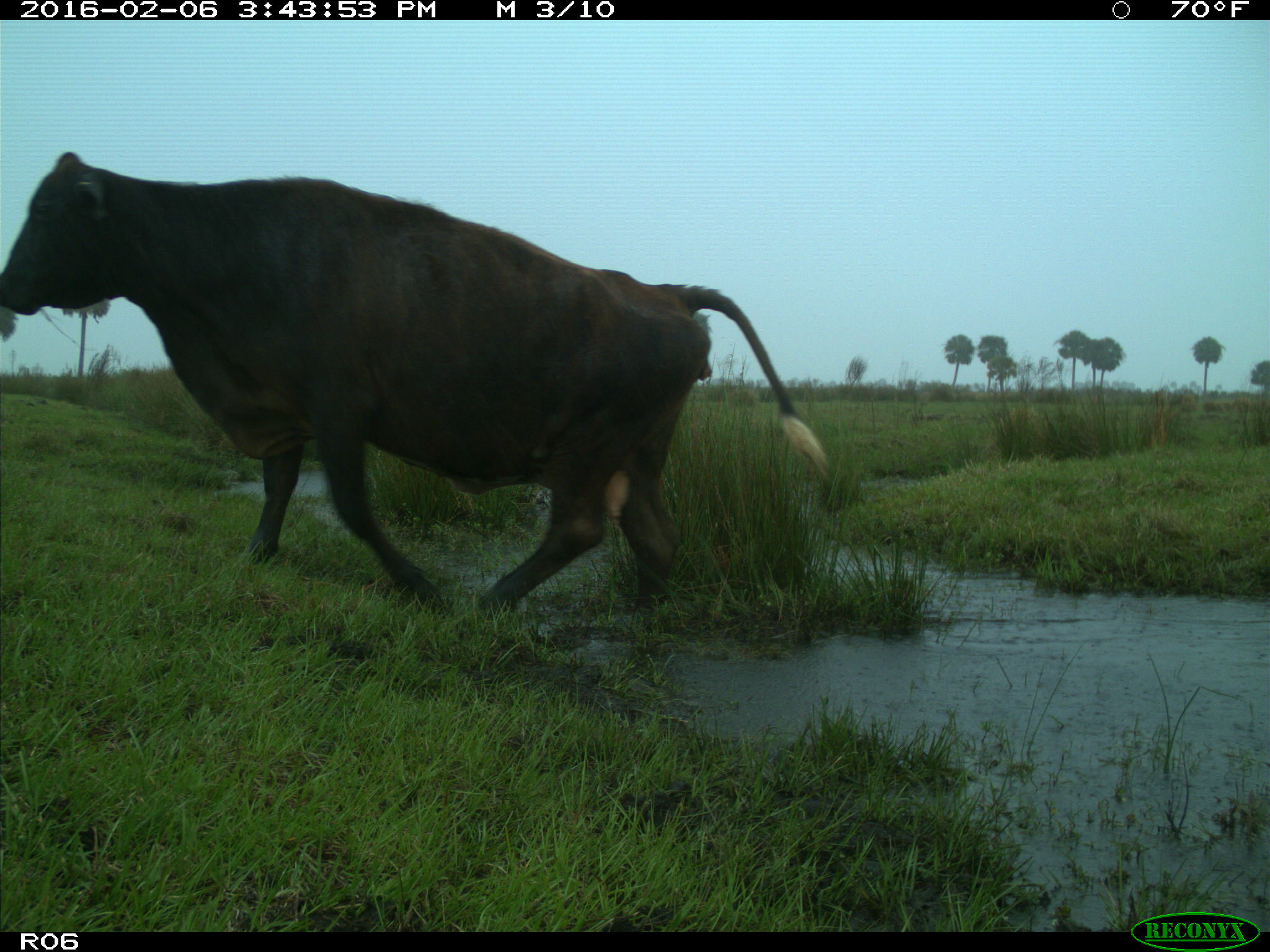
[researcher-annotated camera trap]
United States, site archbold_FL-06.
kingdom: Animalia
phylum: Chordata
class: Mammalia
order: Artiodactyla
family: Bovidae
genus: Bos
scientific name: Bos taurus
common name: domestic cow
Bos taurus (domestic cow).